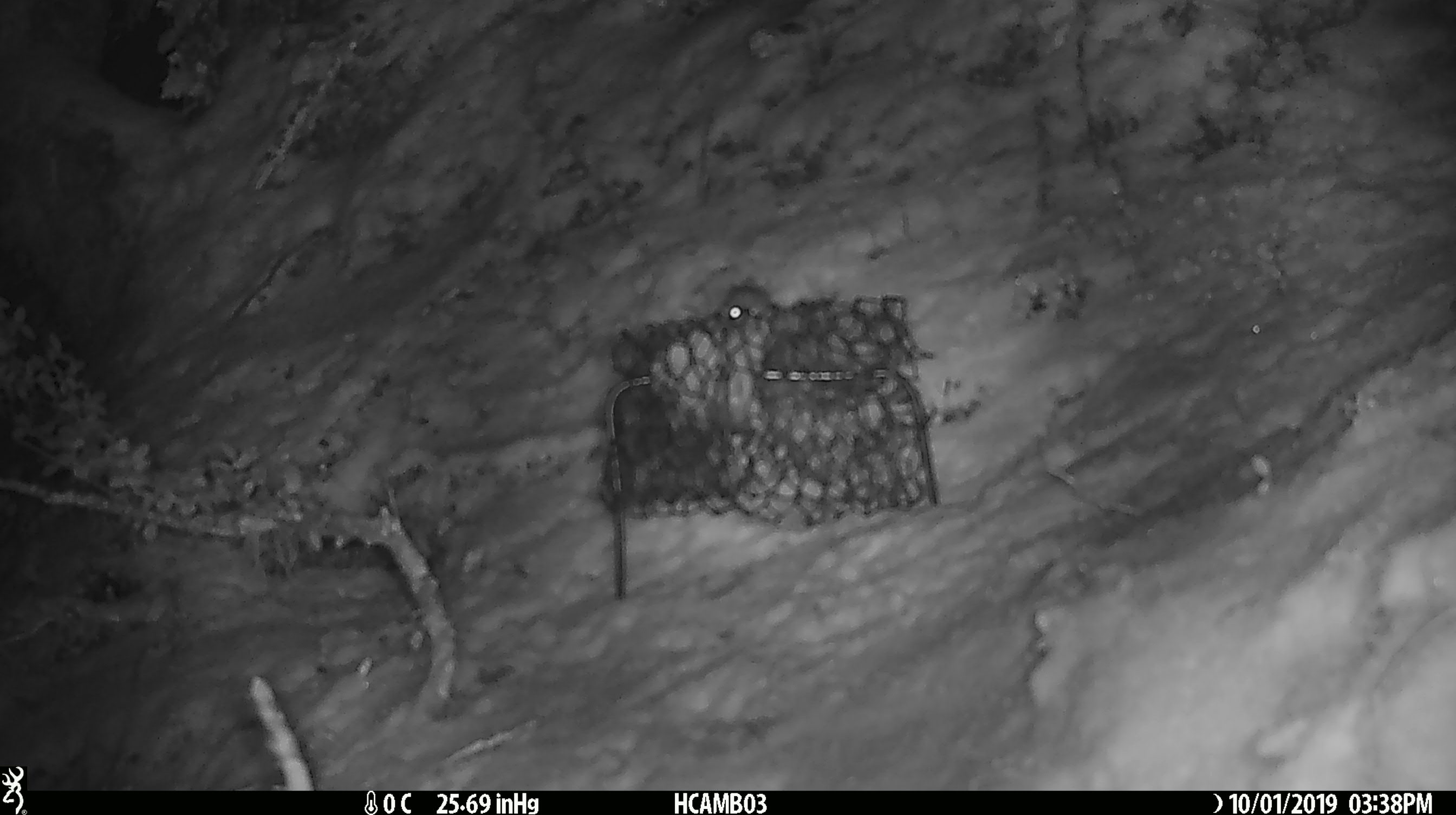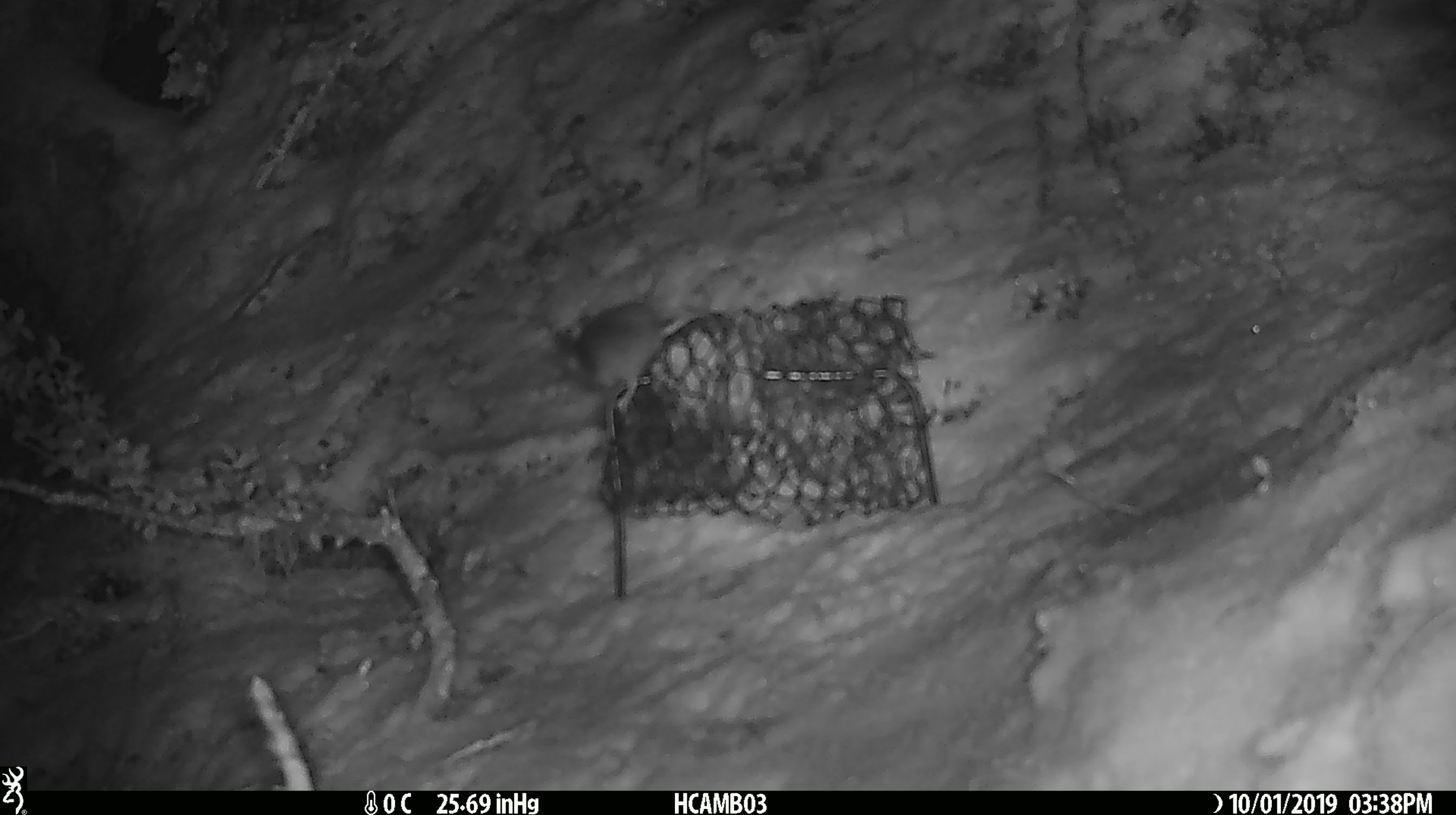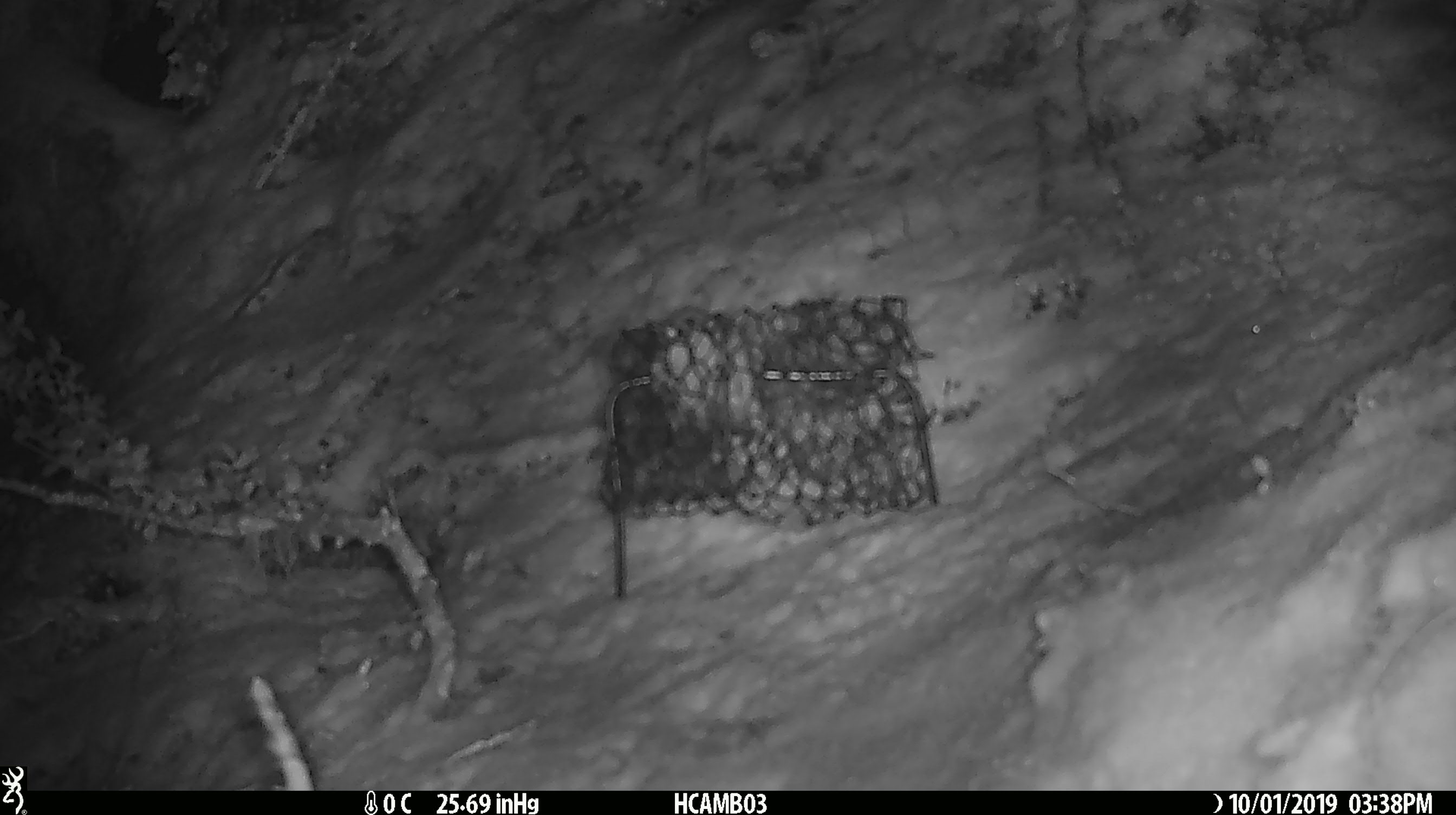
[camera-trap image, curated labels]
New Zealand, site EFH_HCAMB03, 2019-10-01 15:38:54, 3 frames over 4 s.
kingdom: Animalia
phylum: Chordata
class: Mammalia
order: Rodentia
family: Muridae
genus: Mus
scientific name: Mus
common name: mouse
Mouse (Mus).